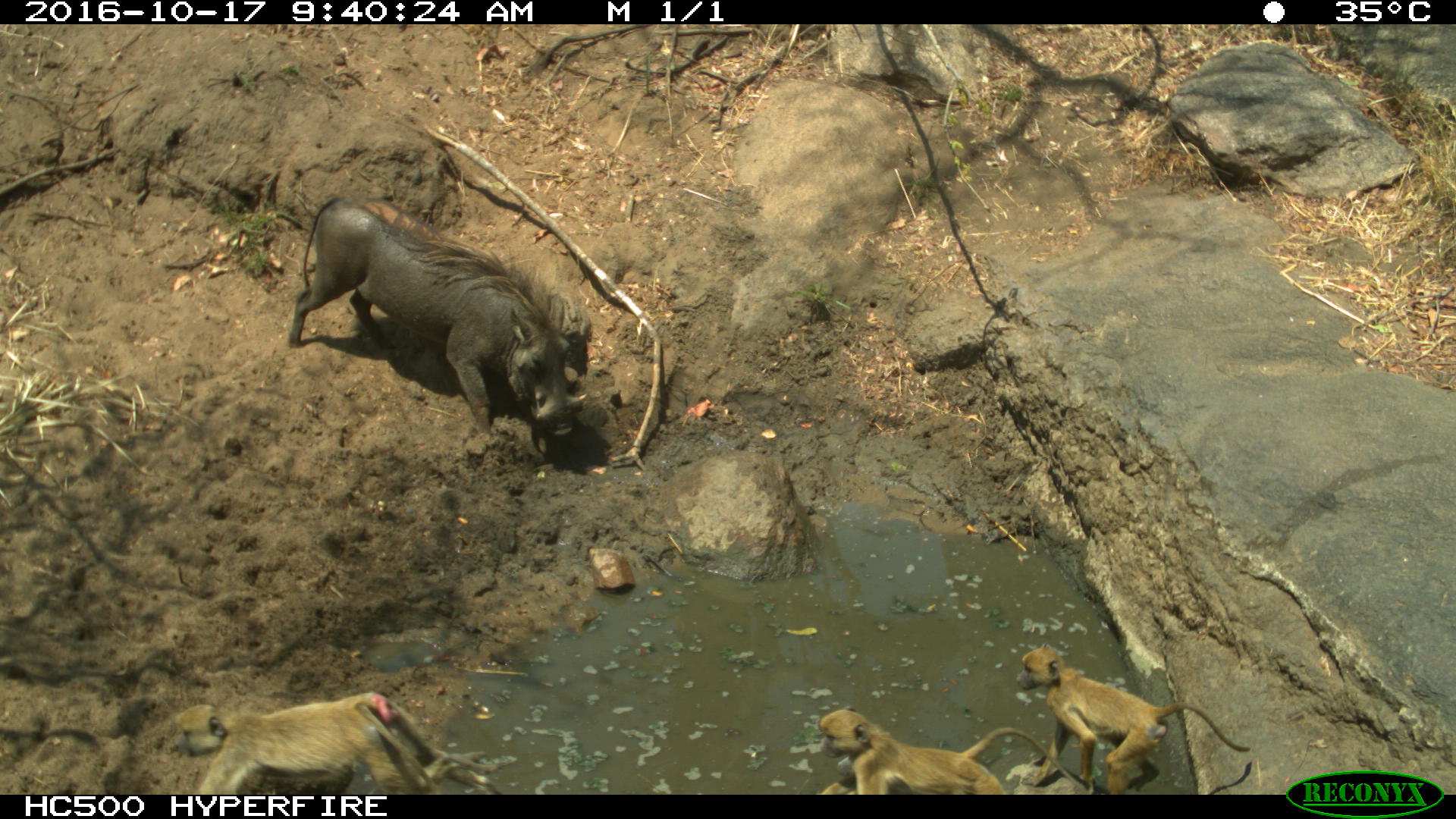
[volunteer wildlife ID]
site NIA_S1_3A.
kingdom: Animalia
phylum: Chordata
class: Mammalia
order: Primates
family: Cercopithecidae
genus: Papio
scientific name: Papio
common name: baboon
Baboon (Papio), count 3. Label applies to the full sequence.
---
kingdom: Animalia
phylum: Chordata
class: Mammalia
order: Artiodactyla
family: Suidae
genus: Phacochoerus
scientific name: Phacochoerus africanus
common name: warthog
Warthog (Phacochoerus africanus), count 1. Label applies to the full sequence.